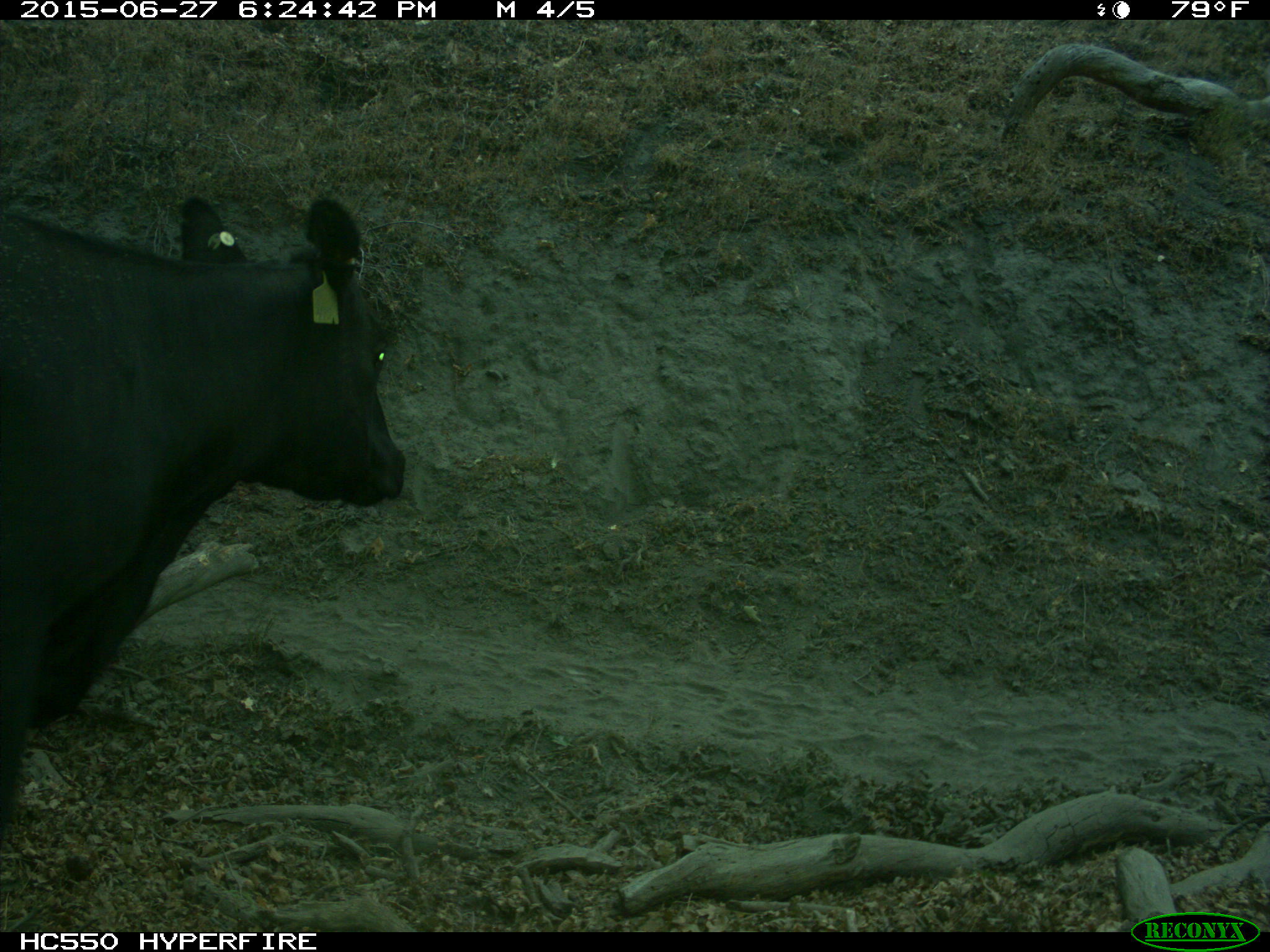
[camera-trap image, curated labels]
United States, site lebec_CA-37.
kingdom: Animalia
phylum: Chordata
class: Mammalia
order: Artiodactyla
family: Bovidae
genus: Bos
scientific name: Bos taurus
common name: domestic cow